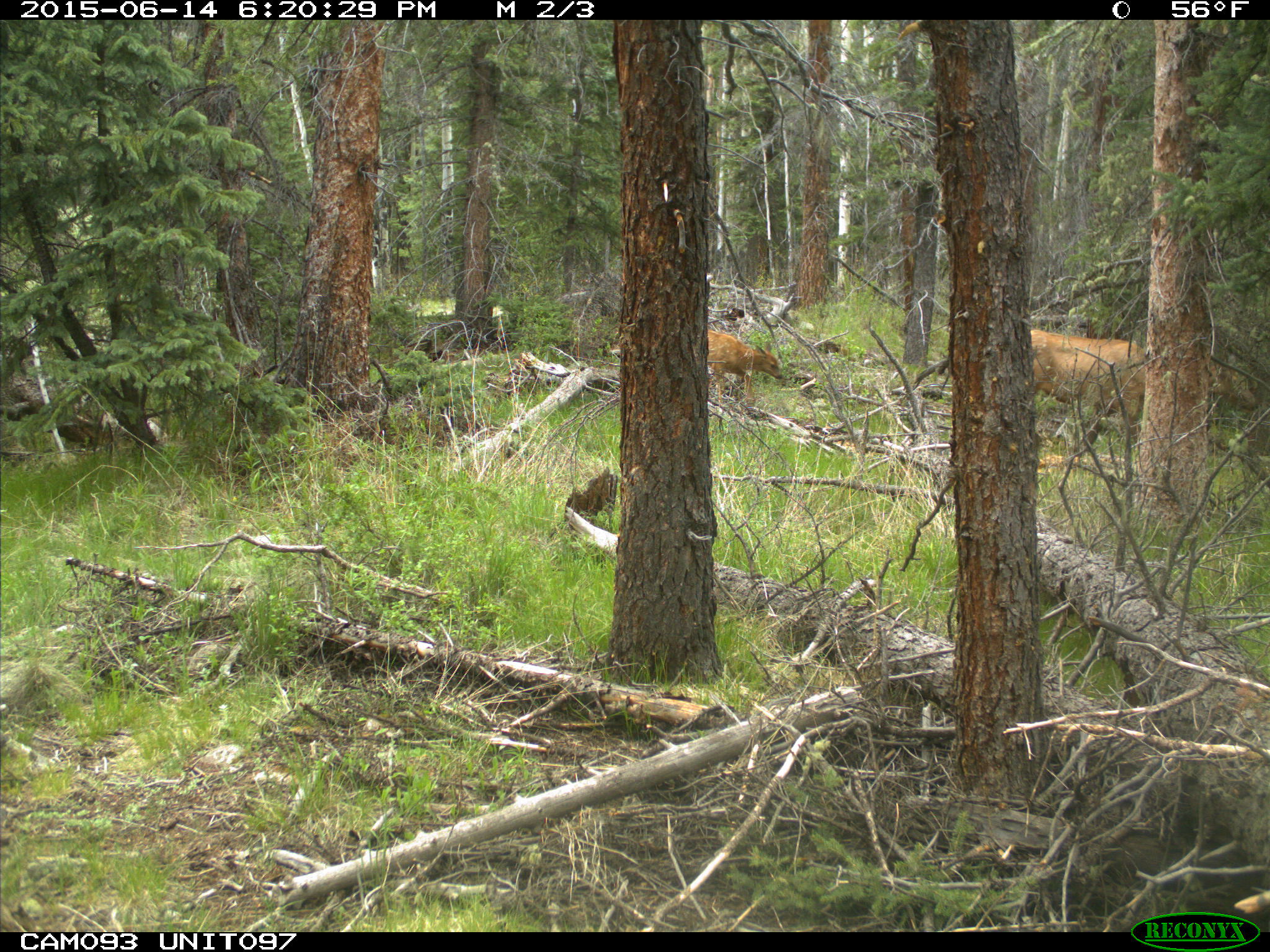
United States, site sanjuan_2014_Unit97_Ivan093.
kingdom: Animalia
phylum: Chordata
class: Mammalia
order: Artiodactyla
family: Cervidae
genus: Cervus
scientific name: Cervus elaphus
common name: red deer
Cervus elaphus (red deer).